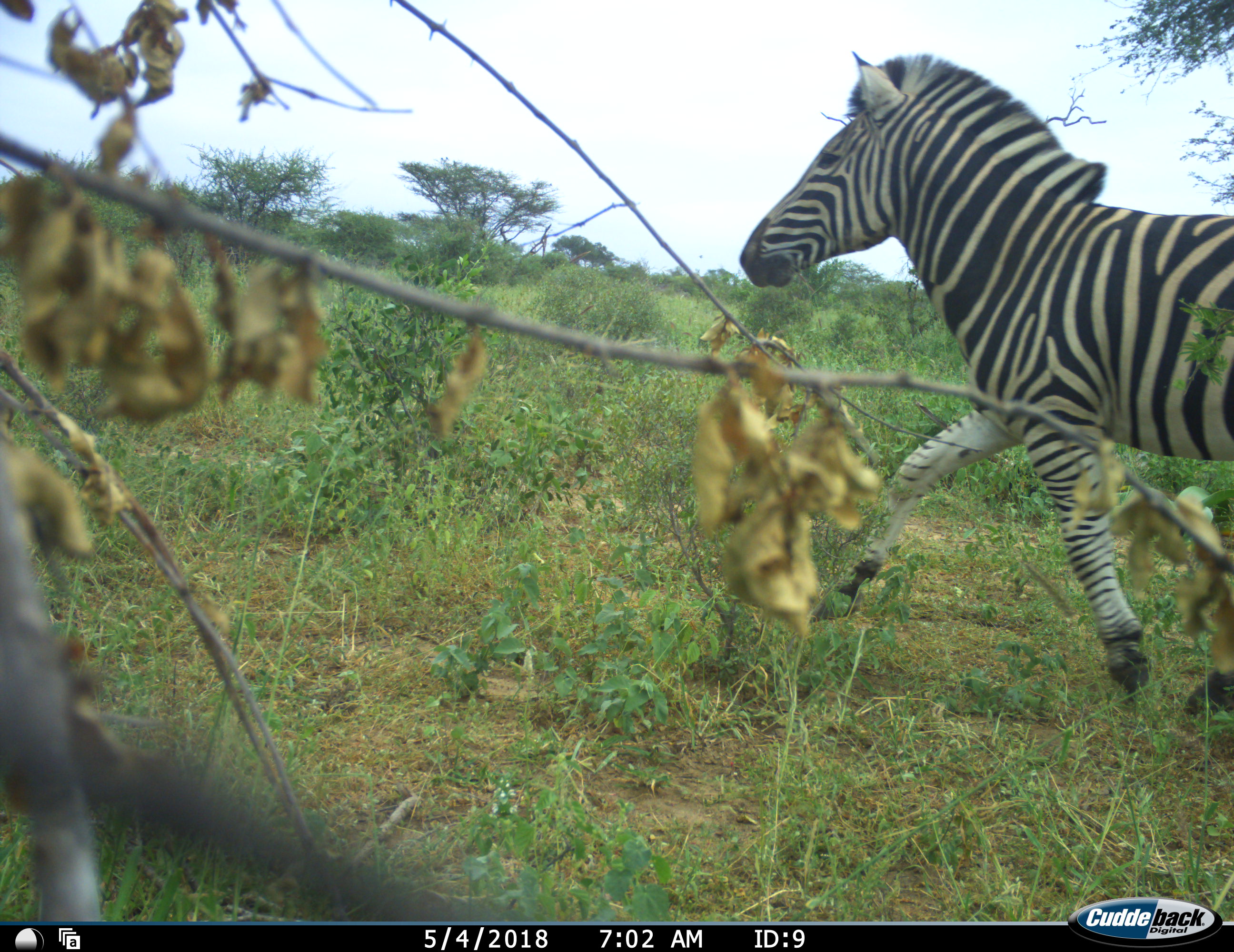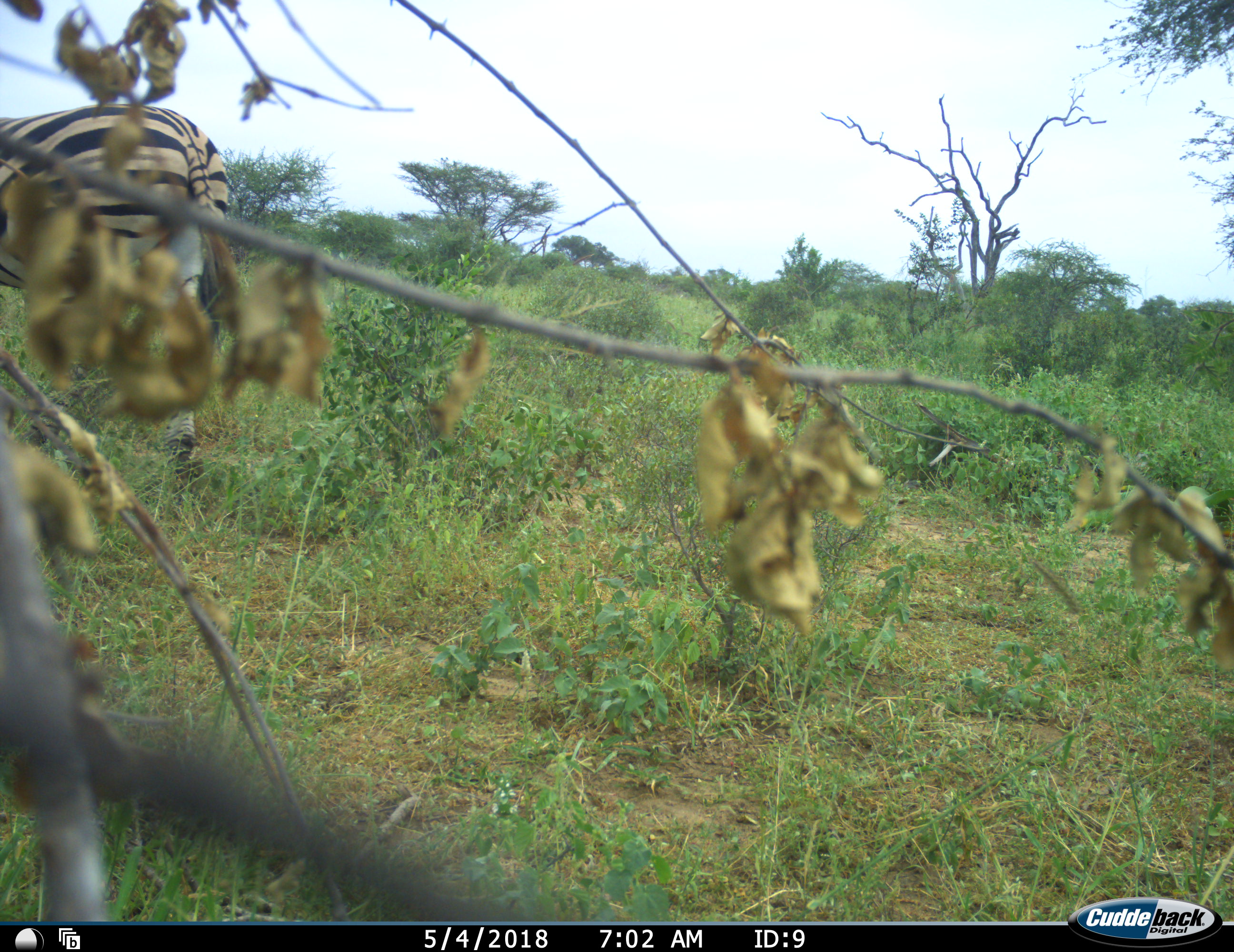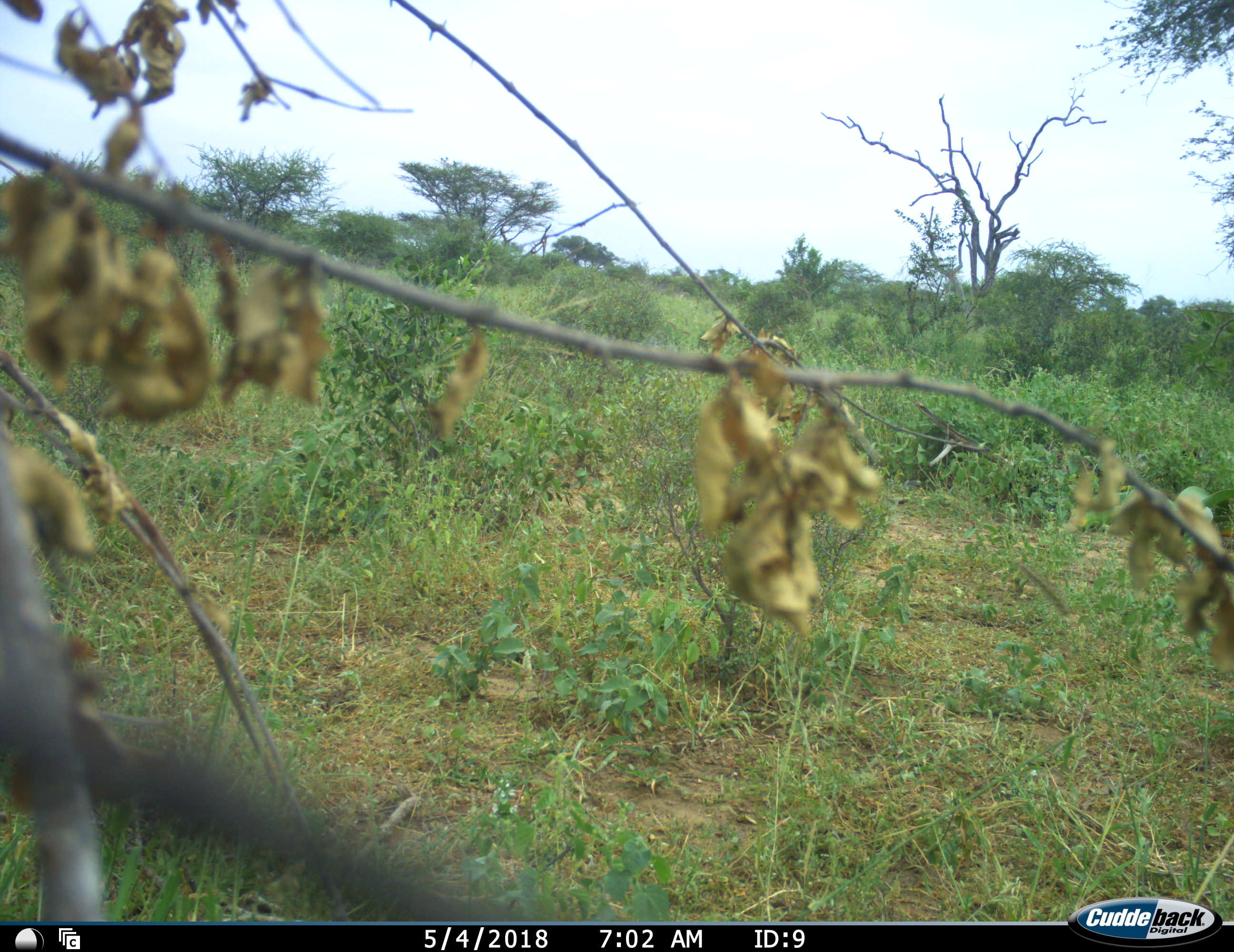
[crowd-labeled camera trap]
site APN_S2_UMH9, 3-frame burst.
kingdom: Animalia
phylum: Chordata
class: Mammalia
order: Perissodactyla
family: Equidae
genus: Equus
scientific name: Equus quagga burchellii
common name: burchell's zebra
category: zebraburchells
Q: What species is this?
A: Zebraburchells (burchell's zebra) (Equus quagga burchellii).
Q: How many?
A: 1.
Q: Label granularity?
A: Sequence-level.